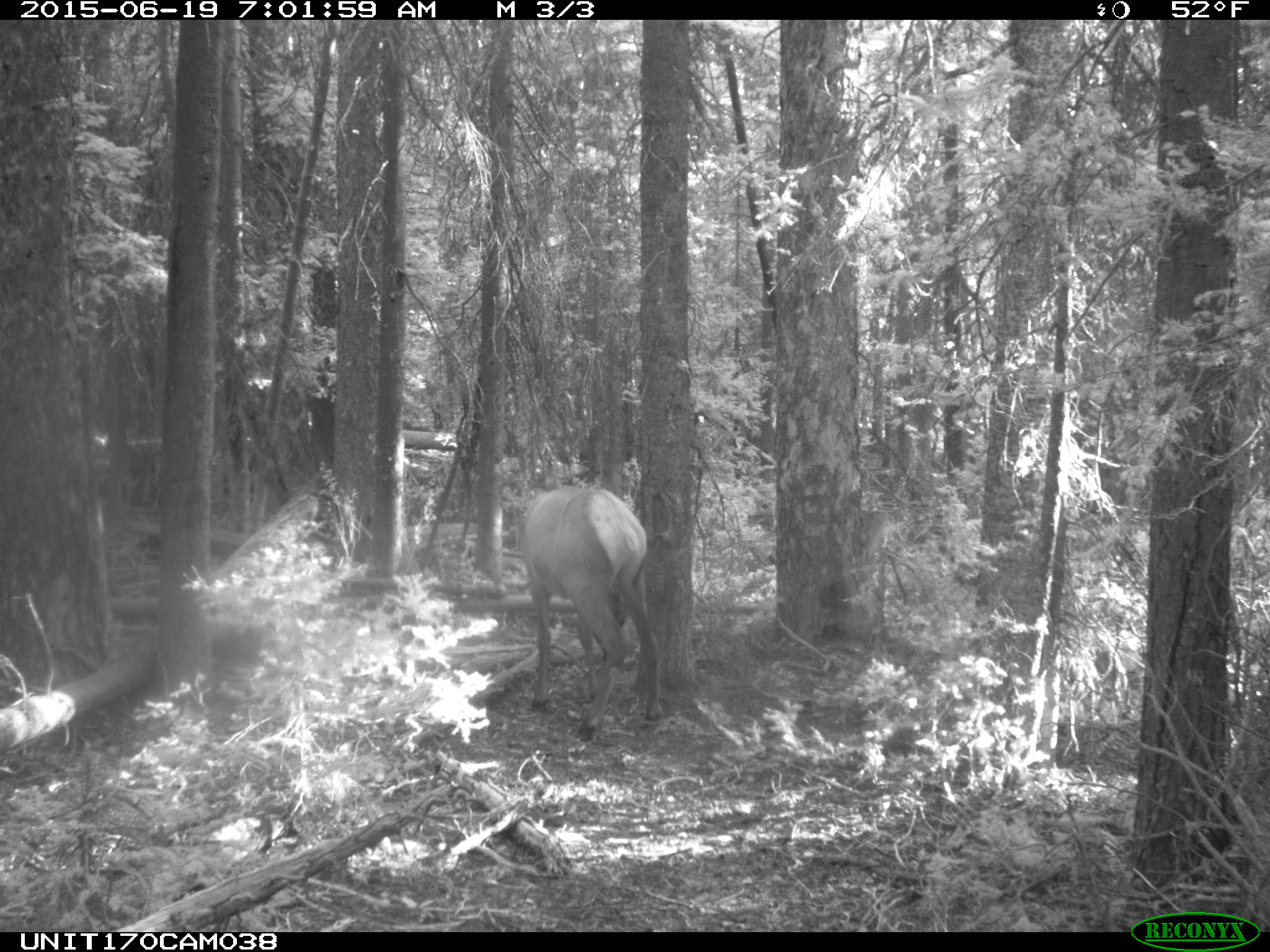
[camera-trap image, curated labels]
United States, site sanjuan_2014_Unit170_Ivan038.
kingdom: Animalia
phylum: Chordata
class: Mammalia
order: Artiodactyla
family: Cervidae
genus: Cervus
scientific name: Cervus elaphus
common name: red deer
Cervus elaphus (red deer).